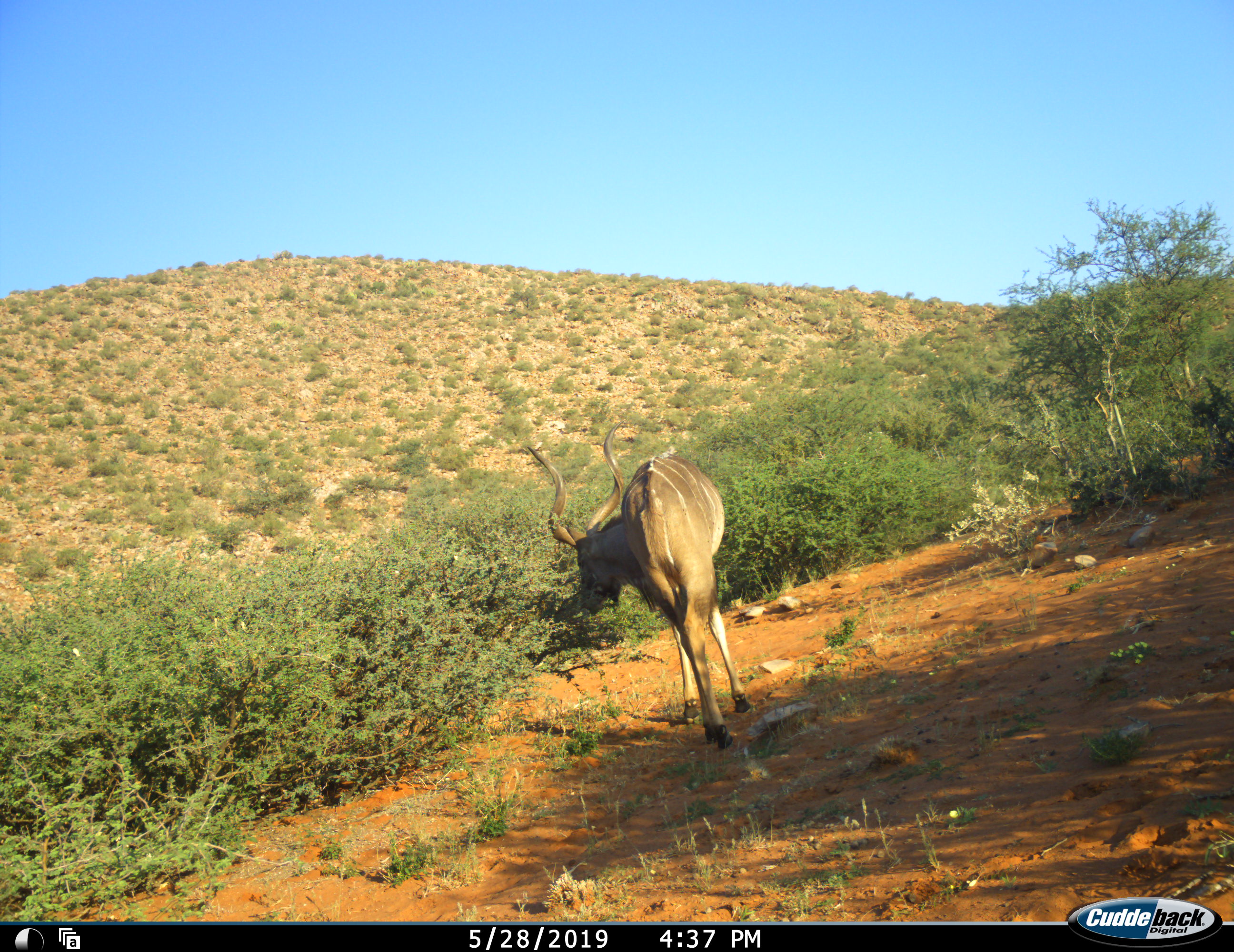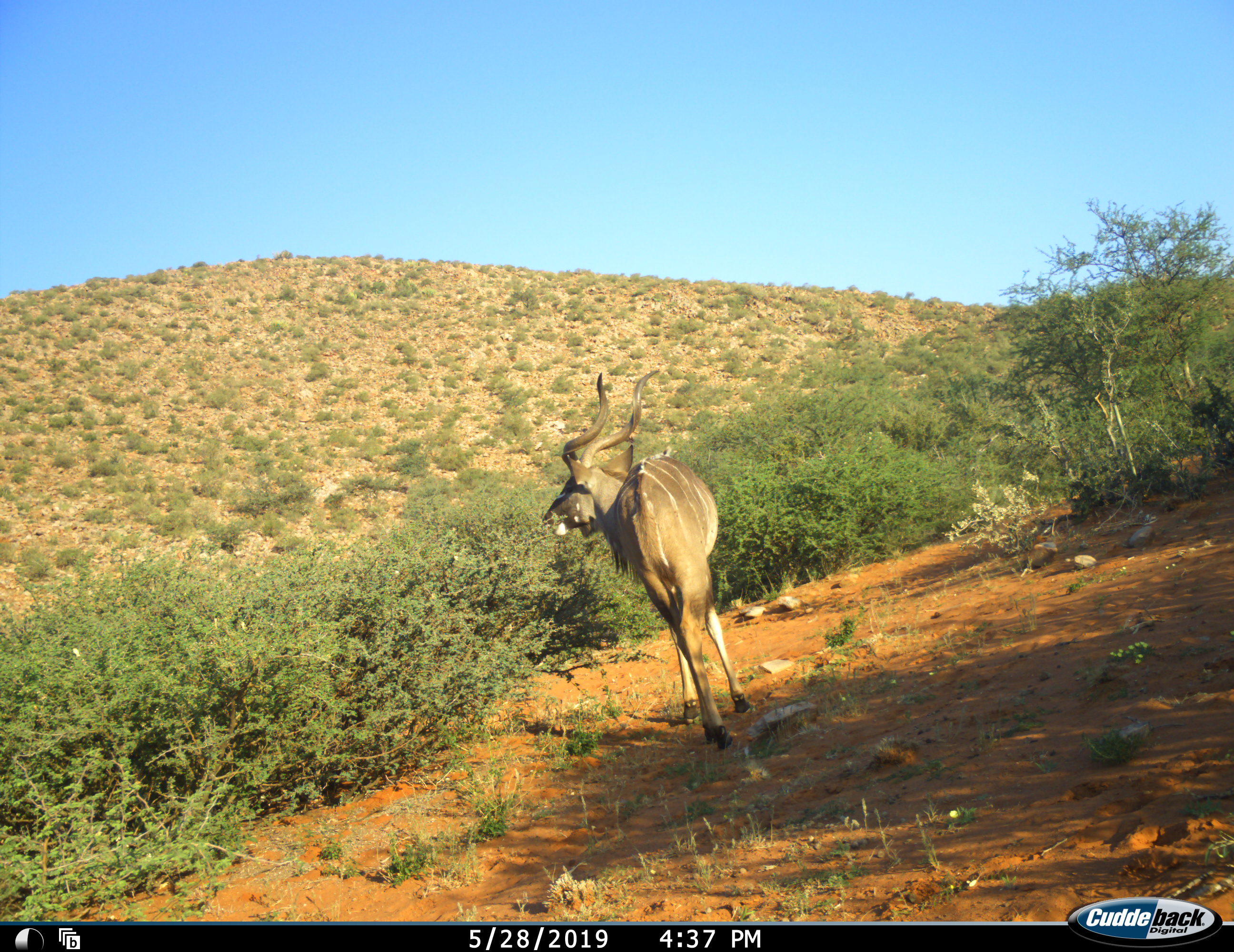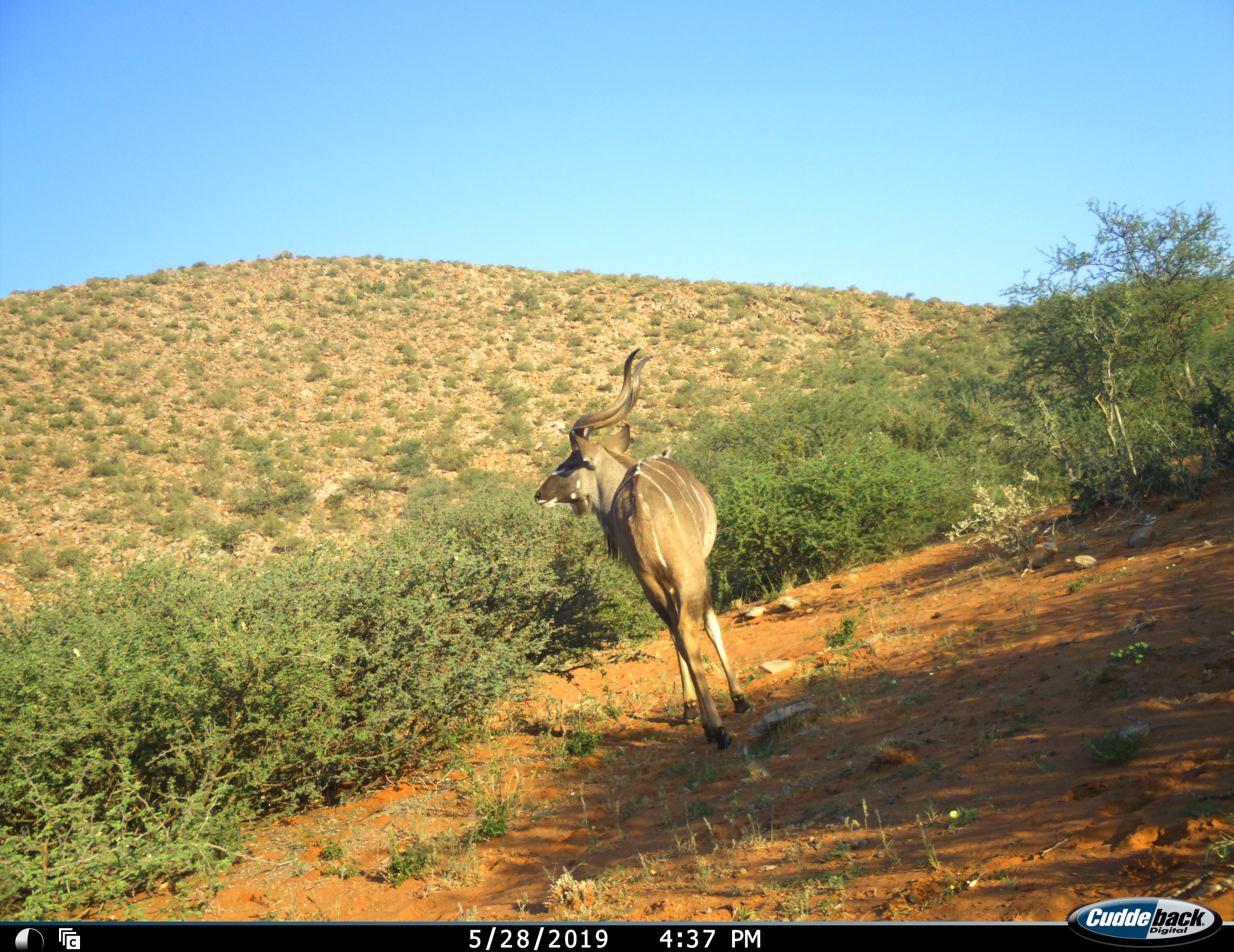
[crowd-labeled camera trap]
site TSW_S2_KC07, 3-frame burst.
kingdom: Animalia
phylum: Chordata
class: Mammalia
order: Artiodactyla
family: Bovidae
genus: Tragelaphus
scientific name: Tragelaphus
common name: kudu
Kudu (Tragelaphus), count 1. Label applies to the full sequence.